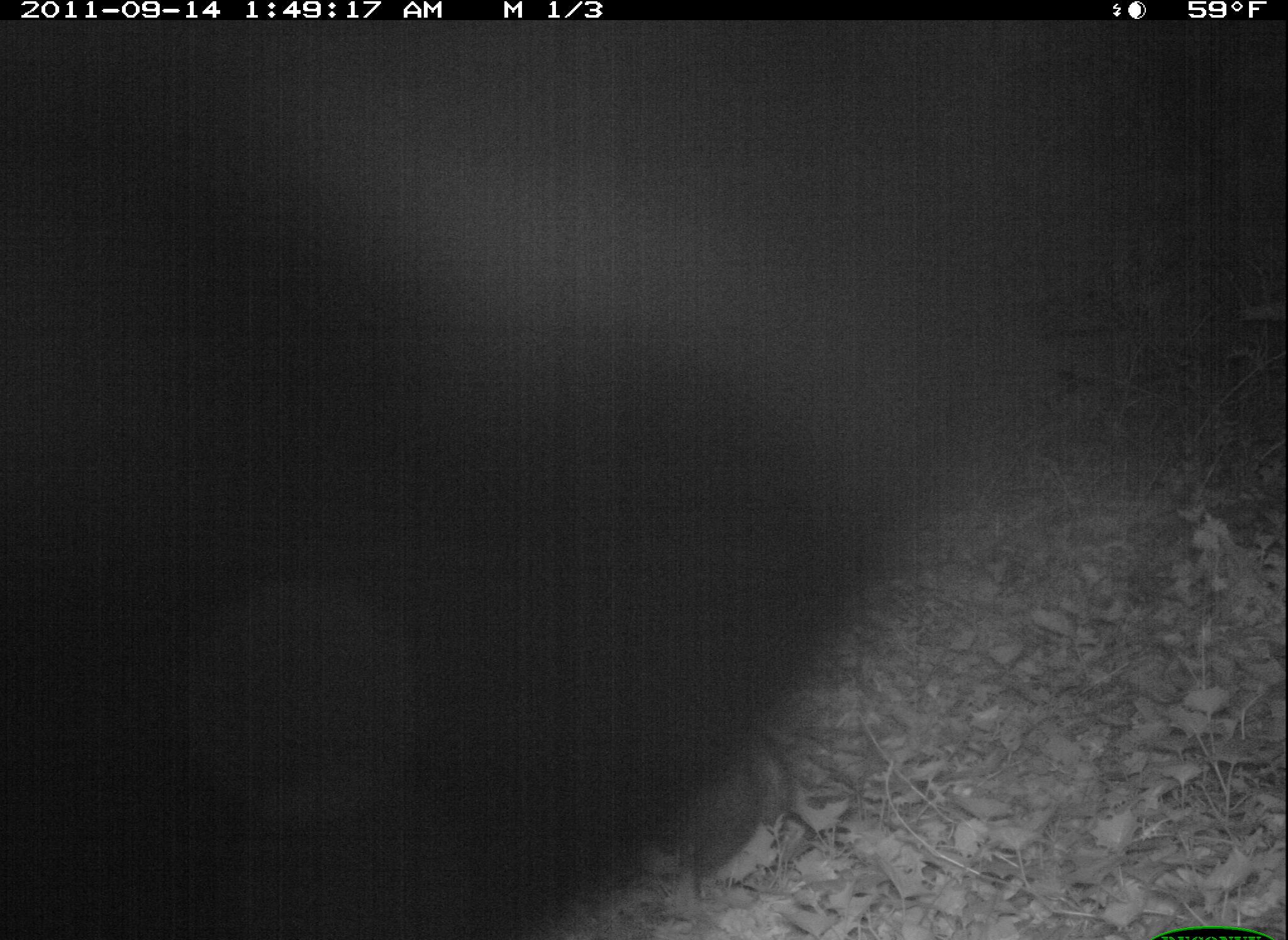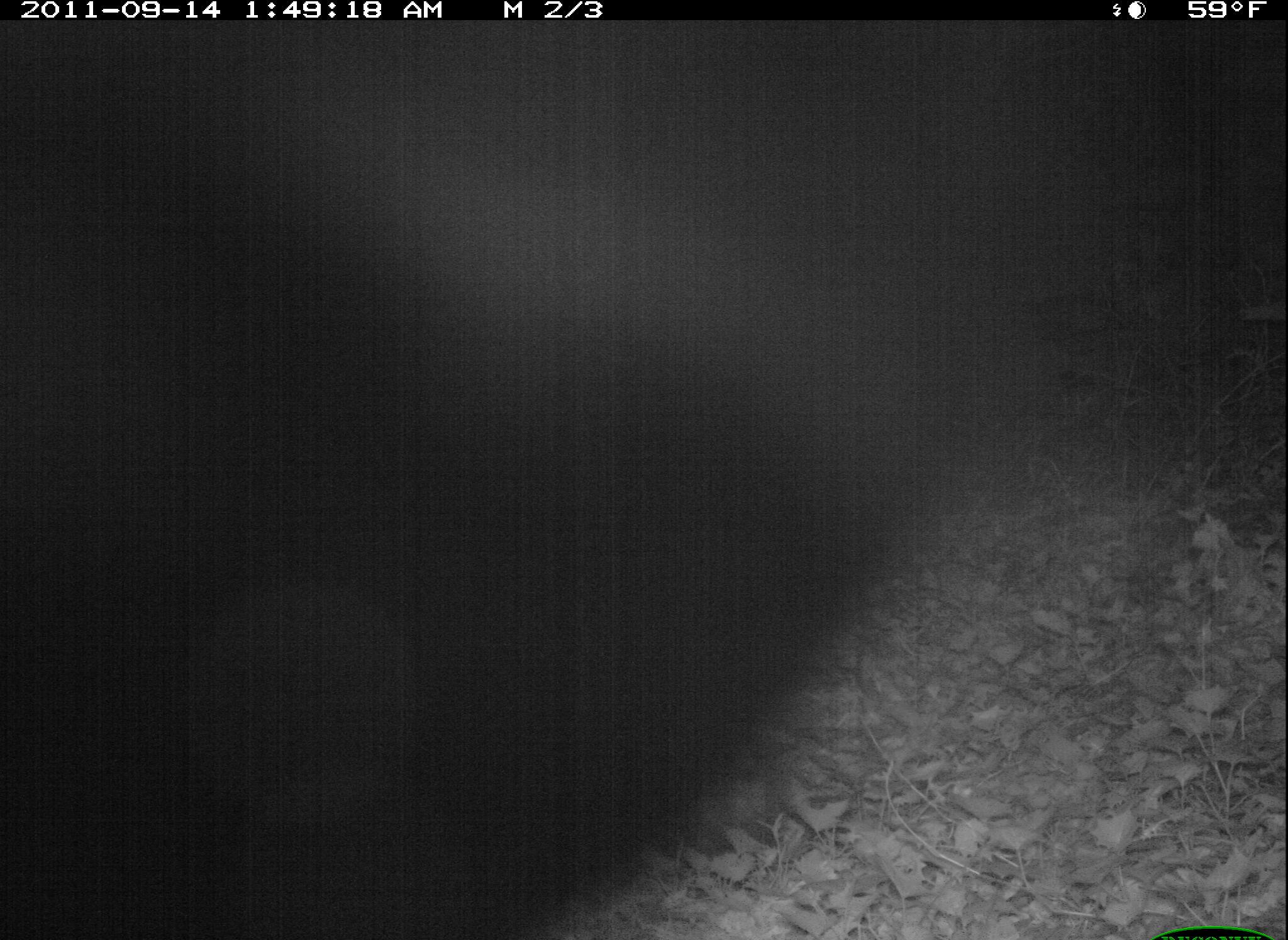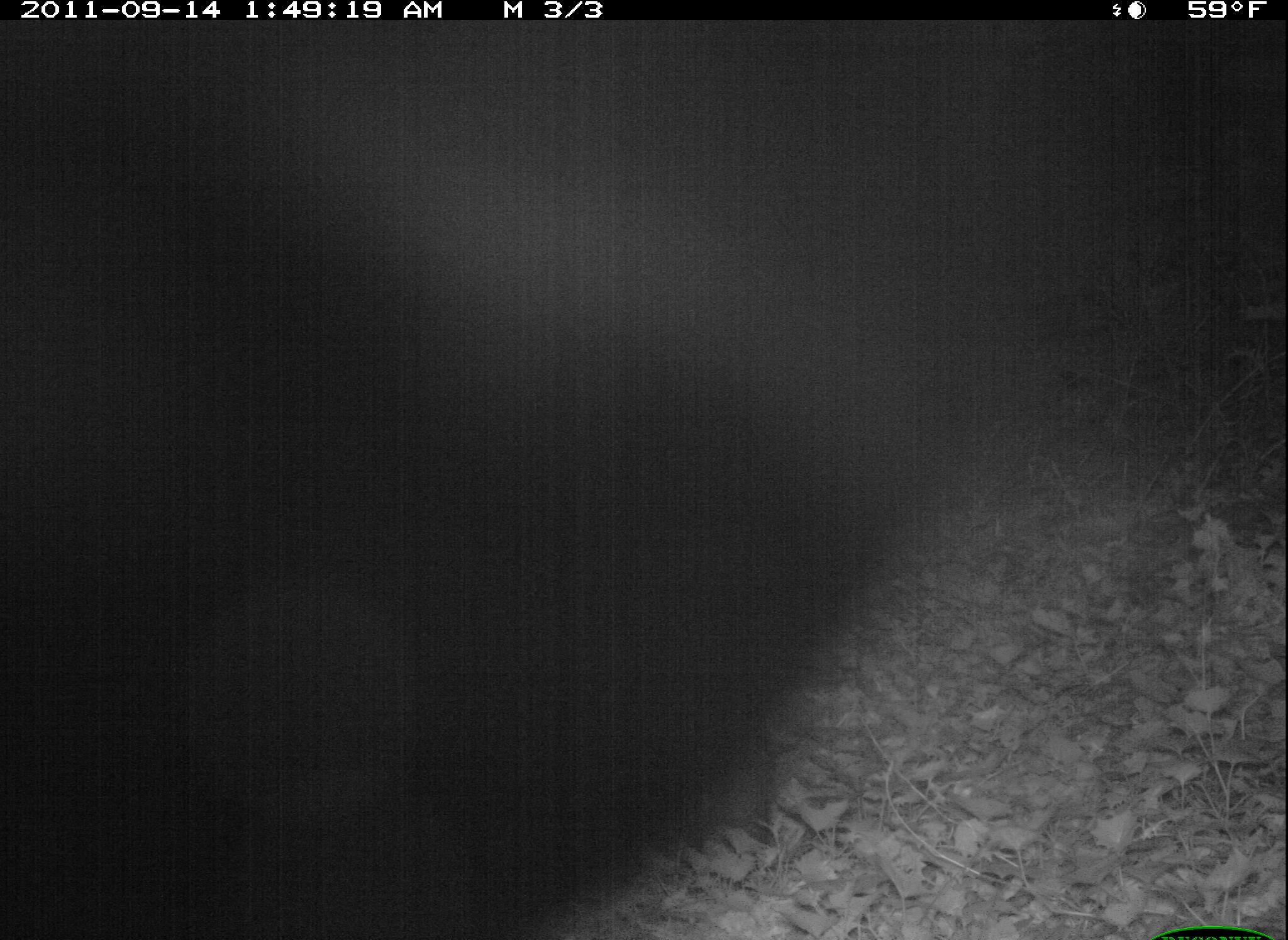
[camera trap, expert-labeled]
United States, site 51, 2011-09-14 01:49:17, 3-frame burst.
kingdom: Animalia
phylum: Chordata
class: Mammalia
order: Didelphimorphia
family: Didelphidae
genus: Didelphis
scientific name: Didelphis virginiana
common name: virginia opossum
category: opossum